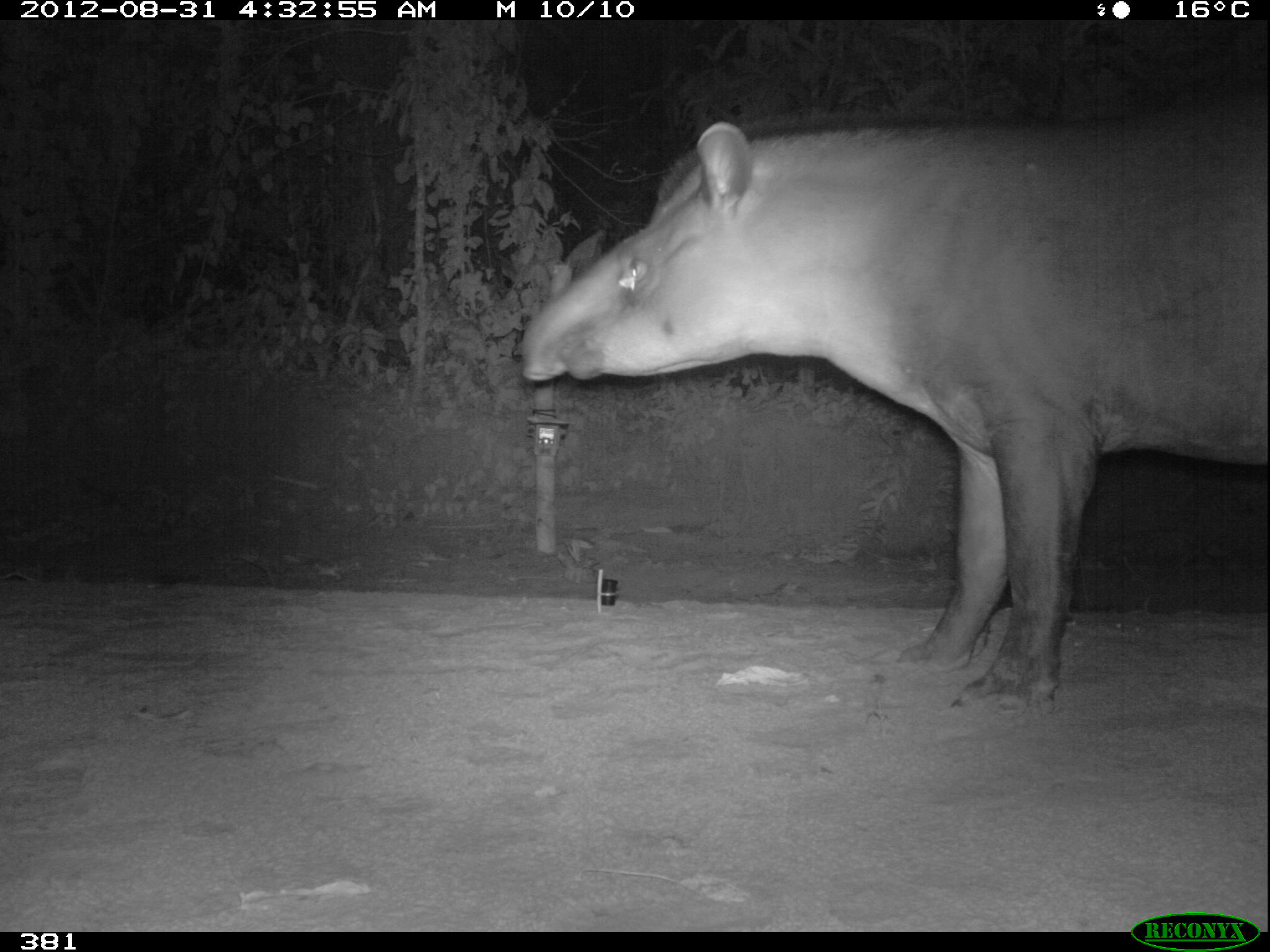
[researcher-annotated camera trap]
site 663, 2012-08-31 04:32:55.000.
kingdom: Animalia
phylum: Chordata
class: Mammalia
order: Perissodactyla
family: Tapiridae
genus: Tapirus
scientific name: Tapirus terrestris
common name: south american tapir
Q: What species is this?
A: Tapirus terrestris (south american tapir).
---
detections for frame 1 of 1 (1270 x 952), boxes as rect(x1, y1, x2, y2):
tapirus terrestris: rect(519, 88, 1265, 722)